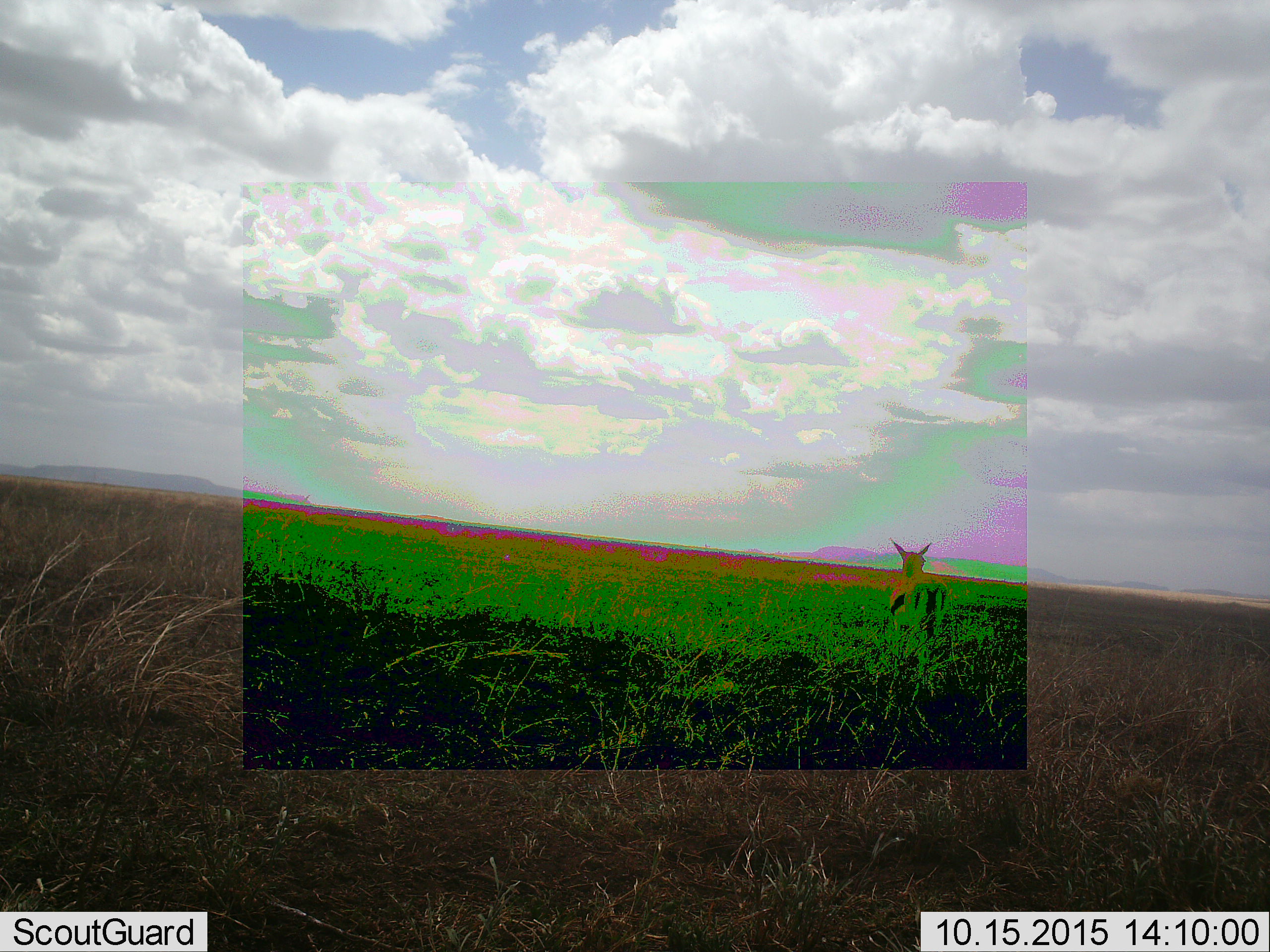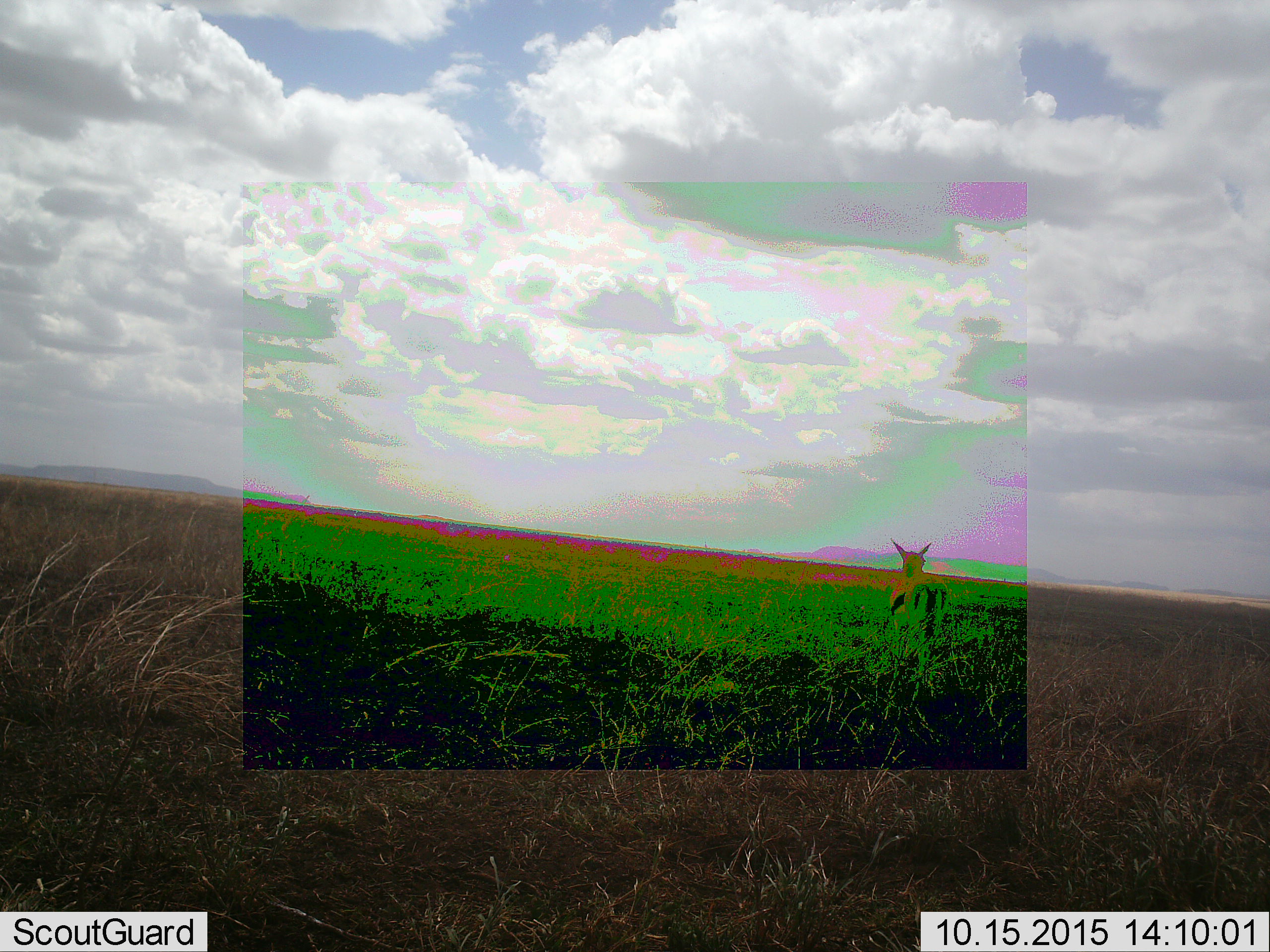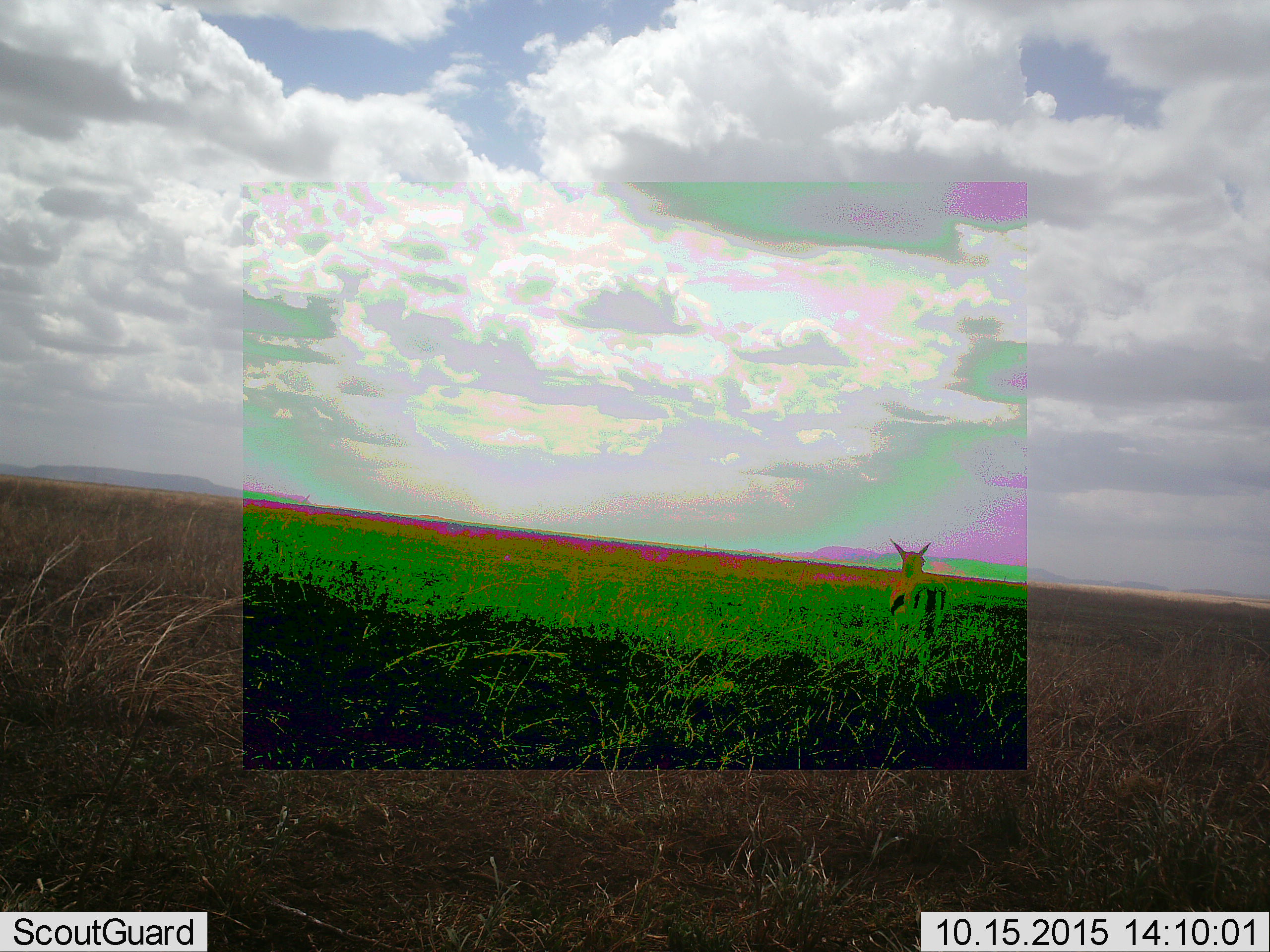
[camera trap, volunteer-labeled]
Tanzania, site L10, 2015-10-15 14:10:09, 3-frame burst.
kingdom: Animalia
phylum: Chordata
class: Mammalia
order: Artiodactyla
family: Bovidae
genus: Eudorcas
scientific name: Eudorcas thomsonii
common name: thomson's gazelle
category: gazellethomsons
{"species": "gazellethomsons (thomson's gazelle) (Eudorcas thomsonii)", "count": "1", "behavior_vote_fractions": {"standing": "100%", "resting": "0%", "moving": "0%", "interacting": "0%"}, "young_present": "0%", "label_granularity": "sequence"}